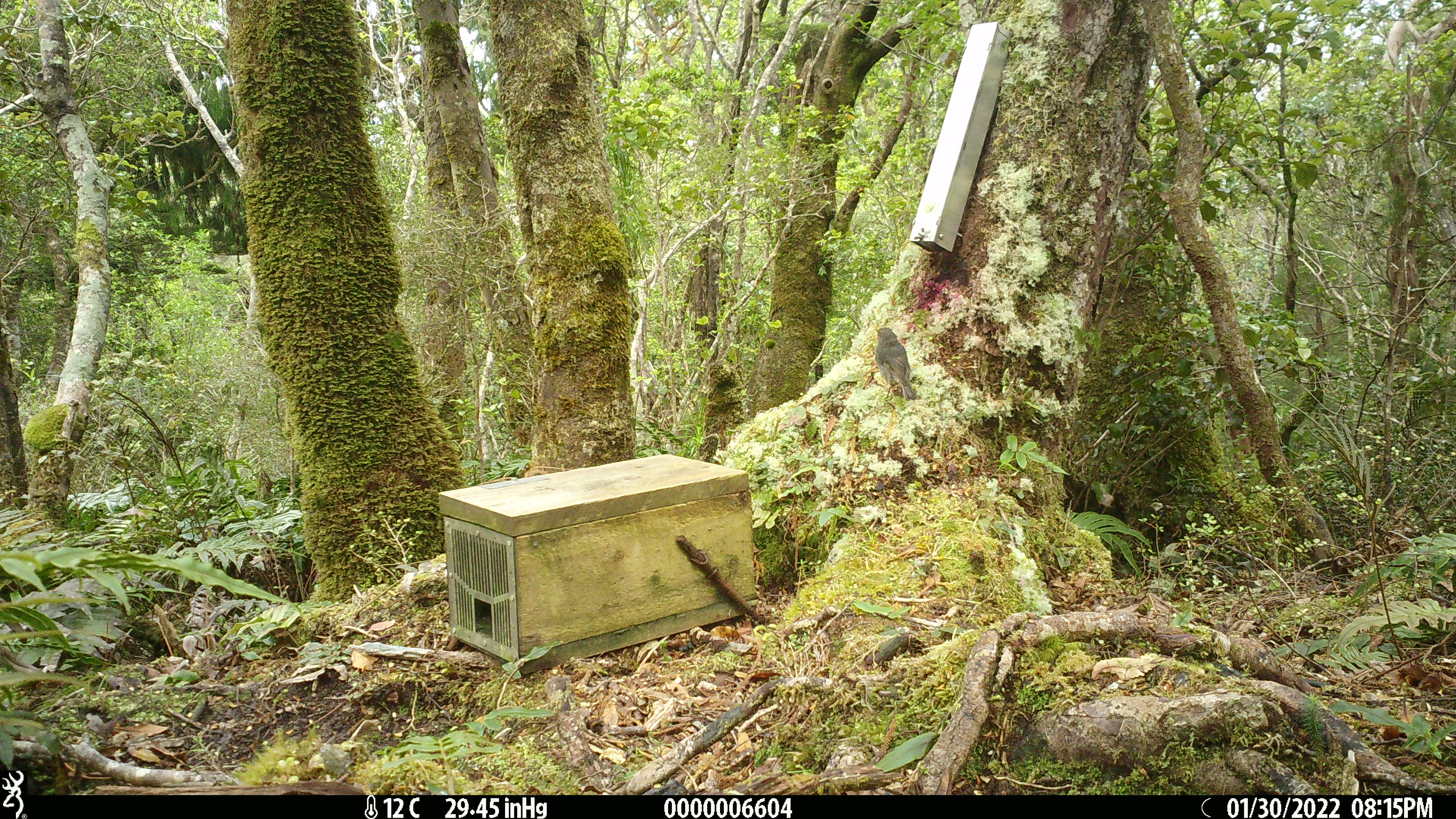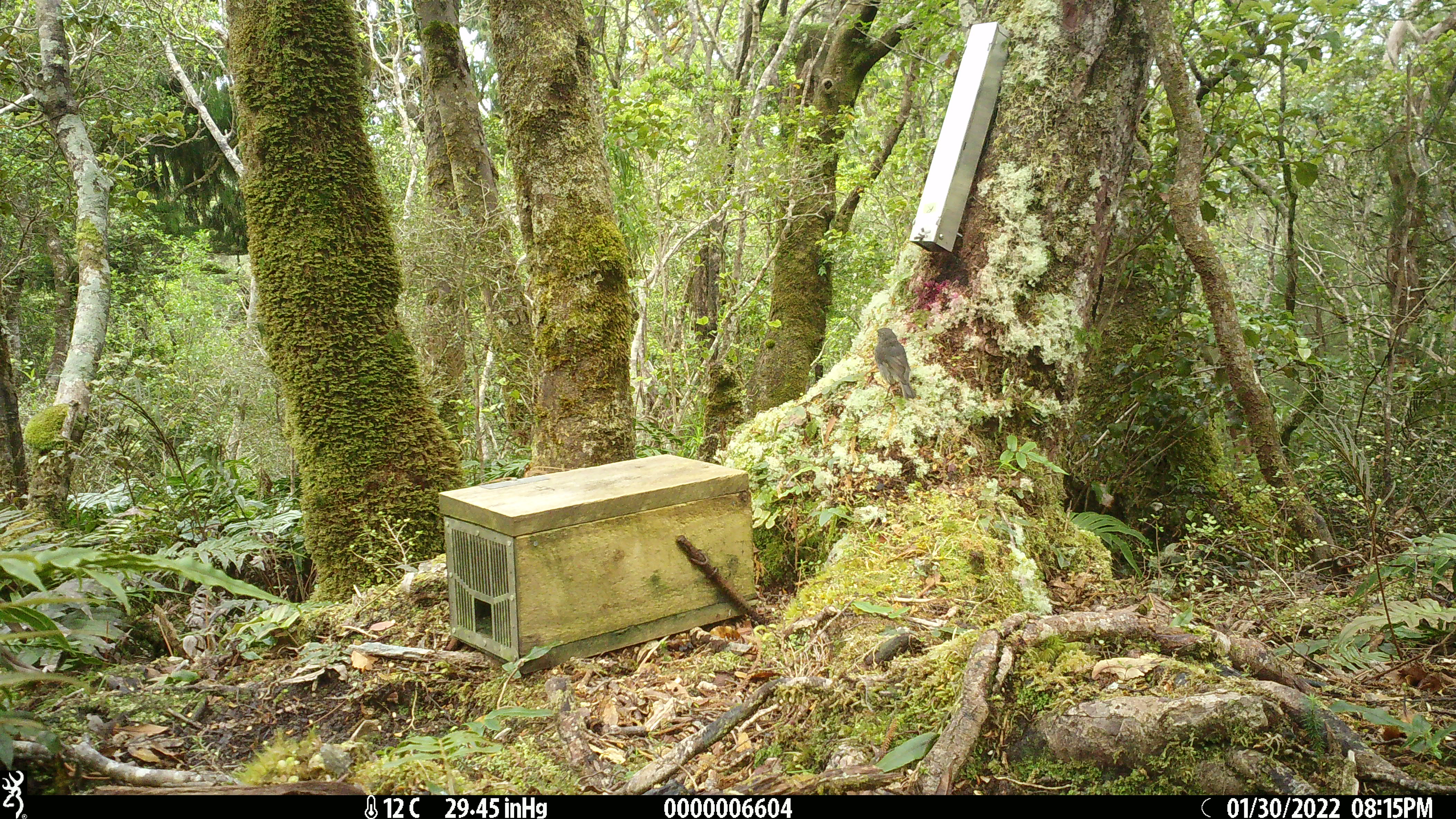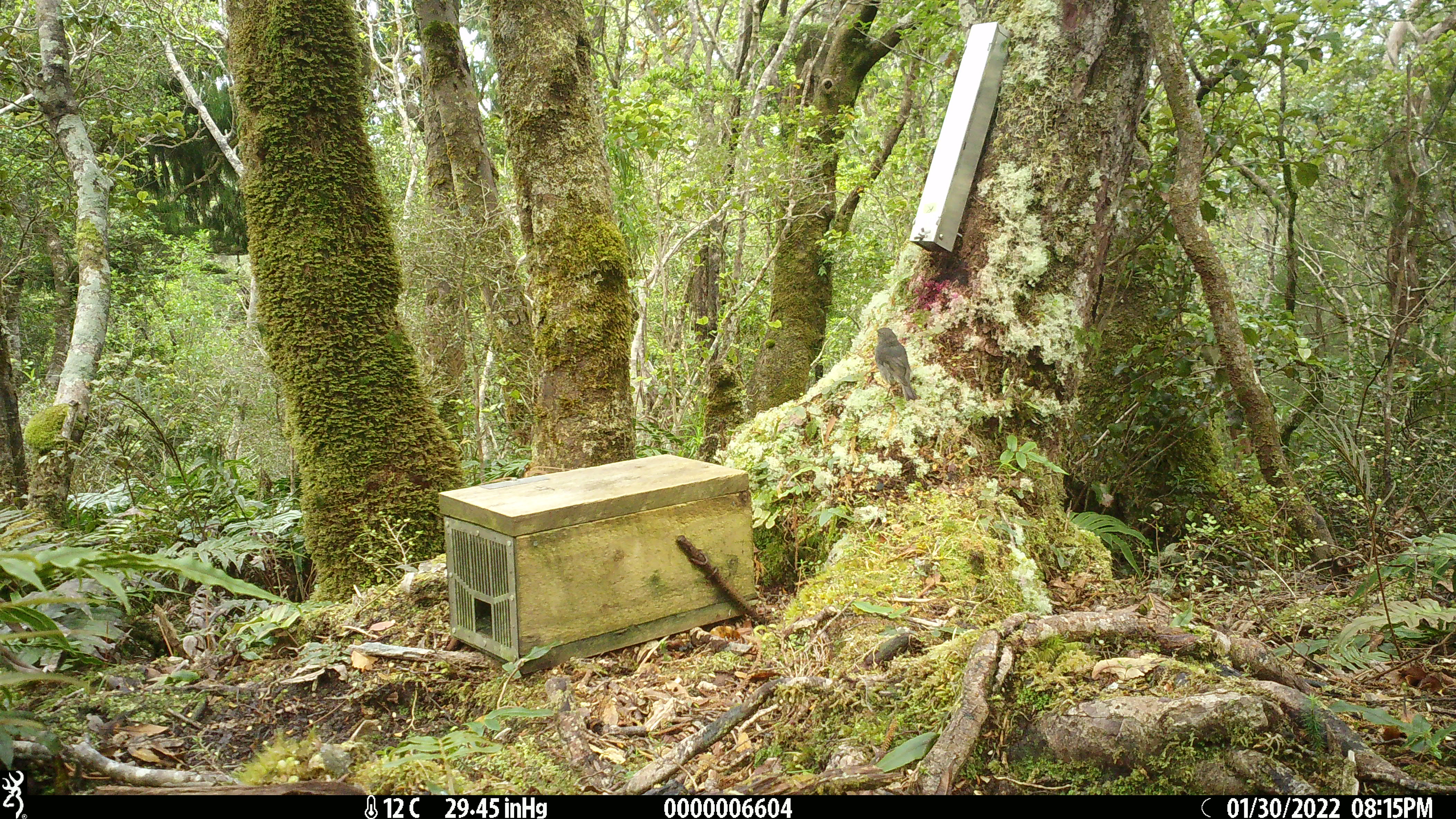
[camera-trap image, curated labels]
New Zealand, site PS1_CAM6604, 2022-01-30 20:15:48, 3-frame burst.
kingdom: Animalia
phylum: Chordata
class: Aves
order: Passeriformes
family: Petroicidae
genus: Petroica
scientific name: Petroica australis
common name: new zealand robin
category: robin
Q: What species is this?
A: Robin (new zealand robin) (Petroica australis).